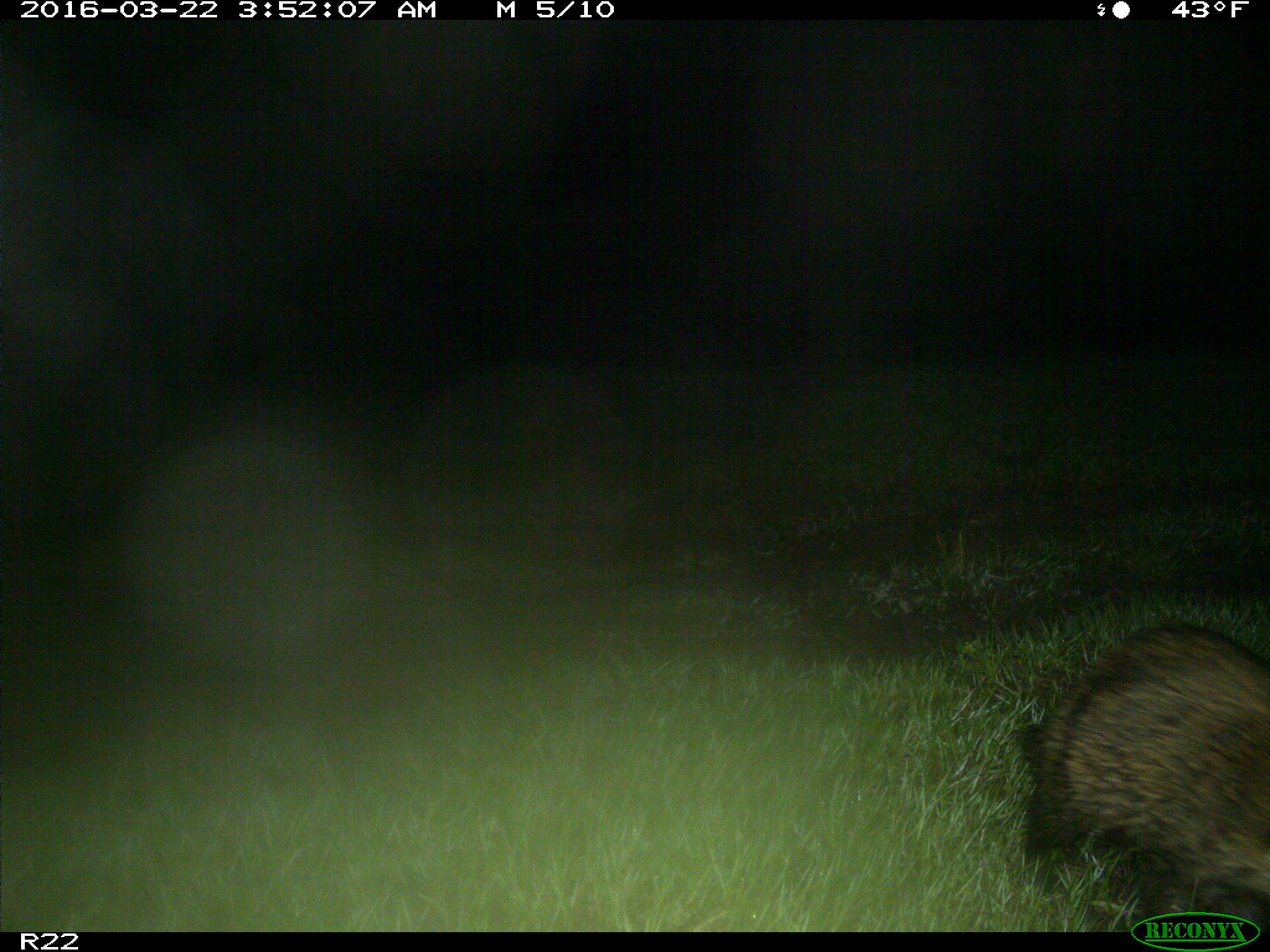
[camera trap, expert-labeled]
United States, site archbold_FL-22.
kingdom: Animalia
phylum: Chordata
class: Mammalia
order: Carnivora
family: Procyonidae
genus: Procyon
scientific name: Procyon lotor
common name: common raccoon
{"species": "Procyon lotor (common raccoon)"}